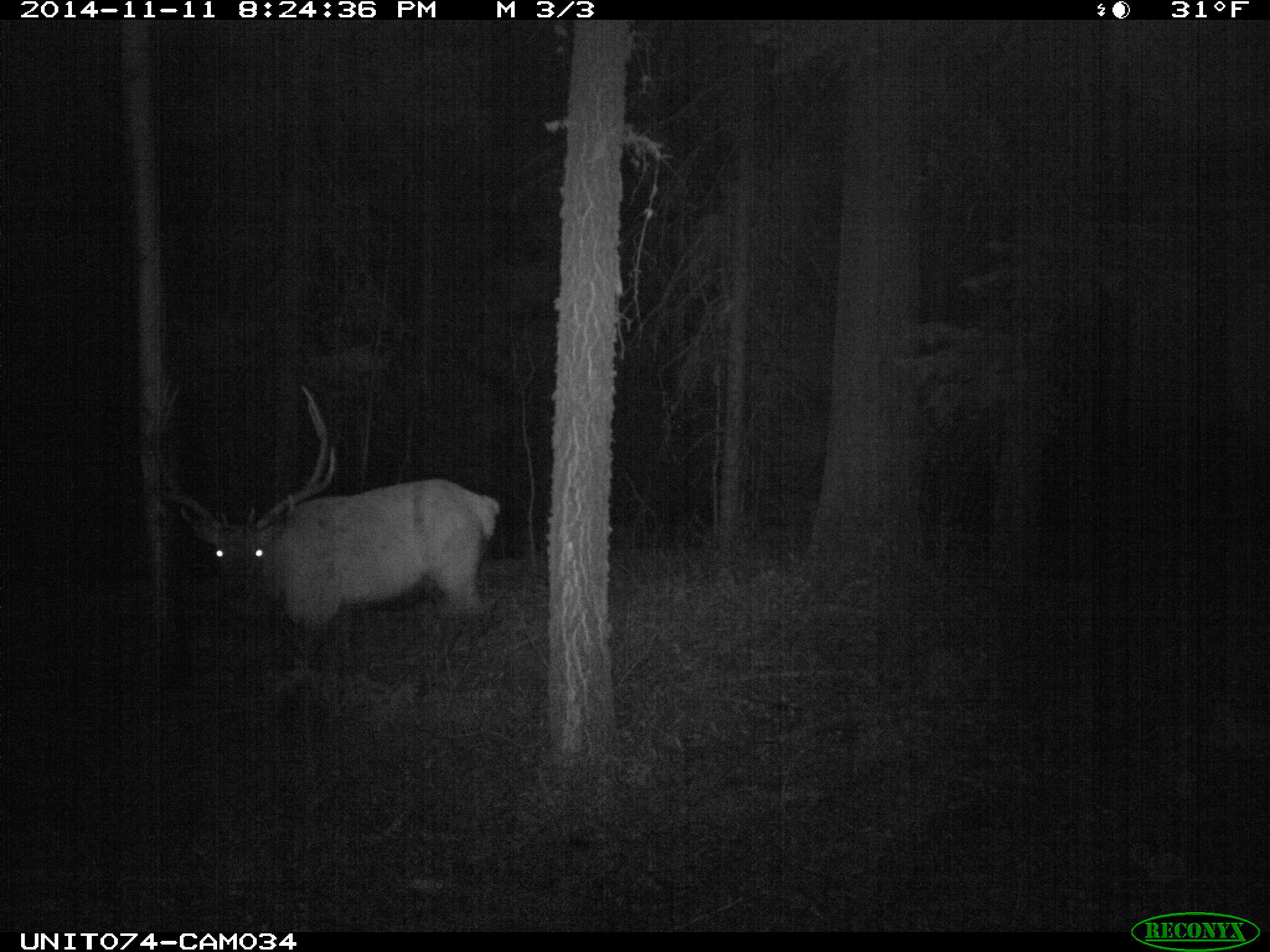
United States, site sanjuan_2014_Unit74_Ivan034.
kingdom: Animalia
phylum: Chordata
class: Mammalia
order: Artiodactyla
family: Cervidae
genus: Cervus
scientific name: Cervus elaphus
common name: red deer